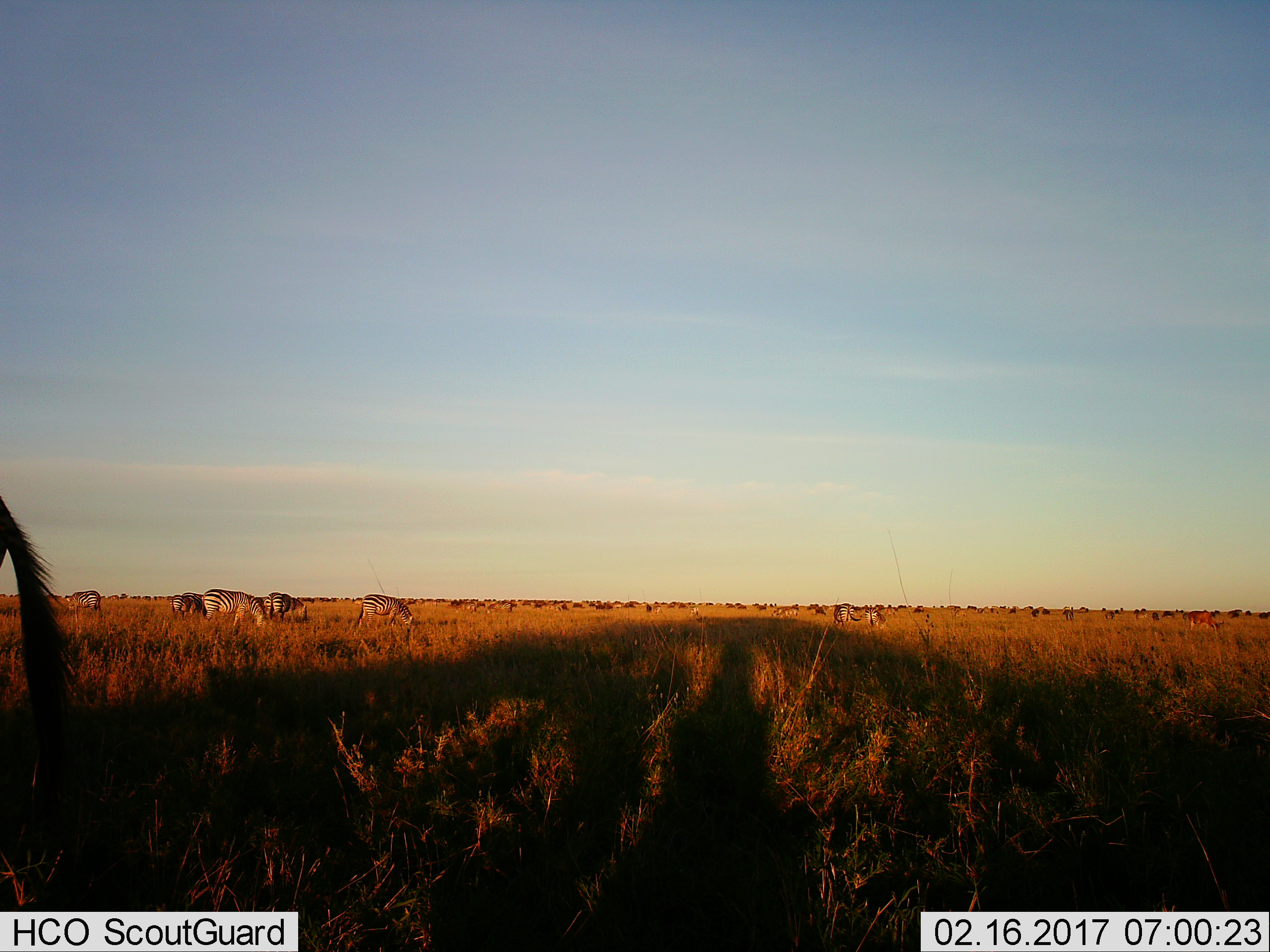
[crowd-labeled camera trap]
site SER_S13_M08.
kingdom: Animalia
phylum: Chordata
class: Mammalia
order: Perissodactyla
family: Equidae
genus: Equus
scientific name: Equus quagga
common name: plains zebra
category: zebraplains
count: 11-50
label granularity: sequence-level